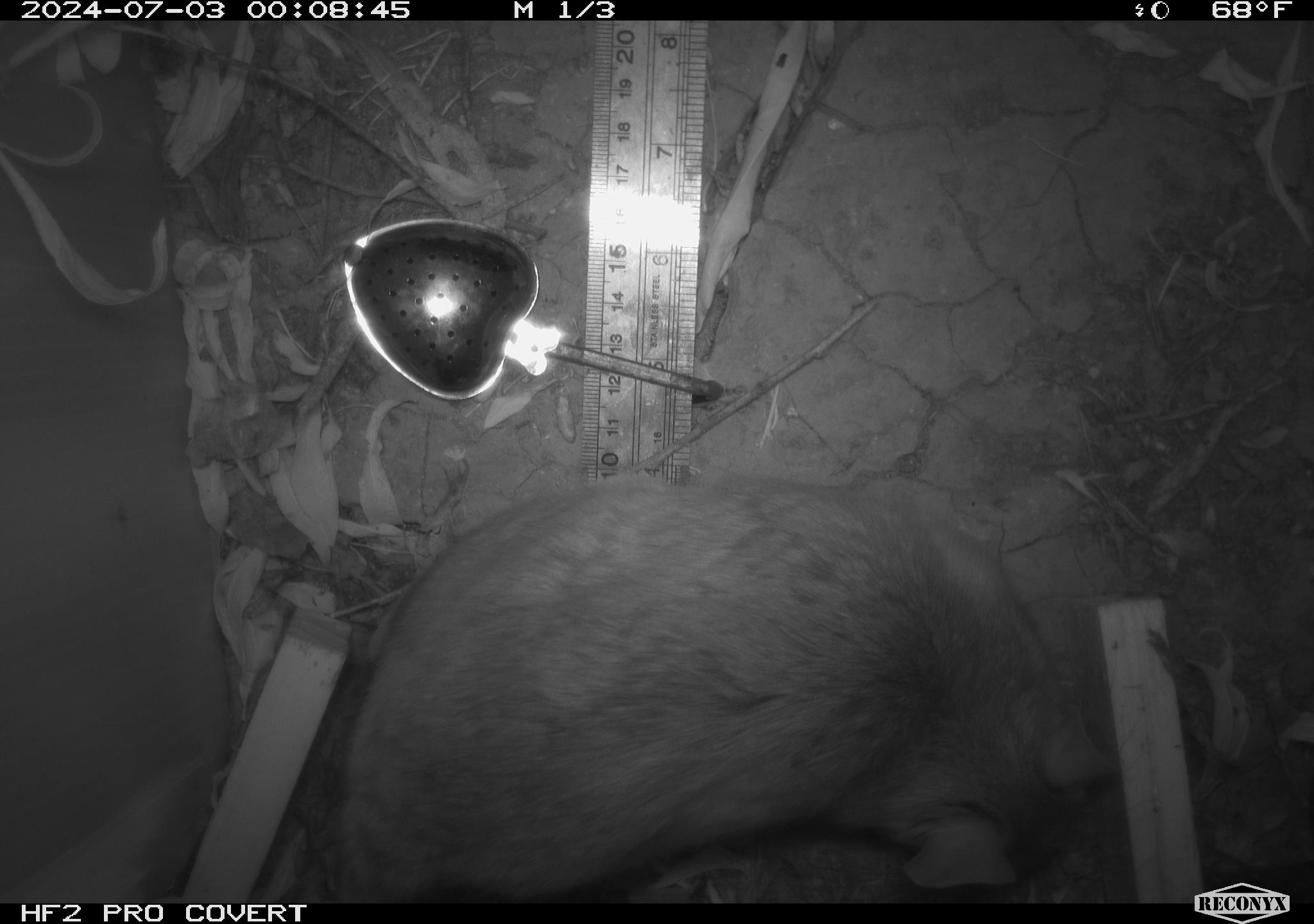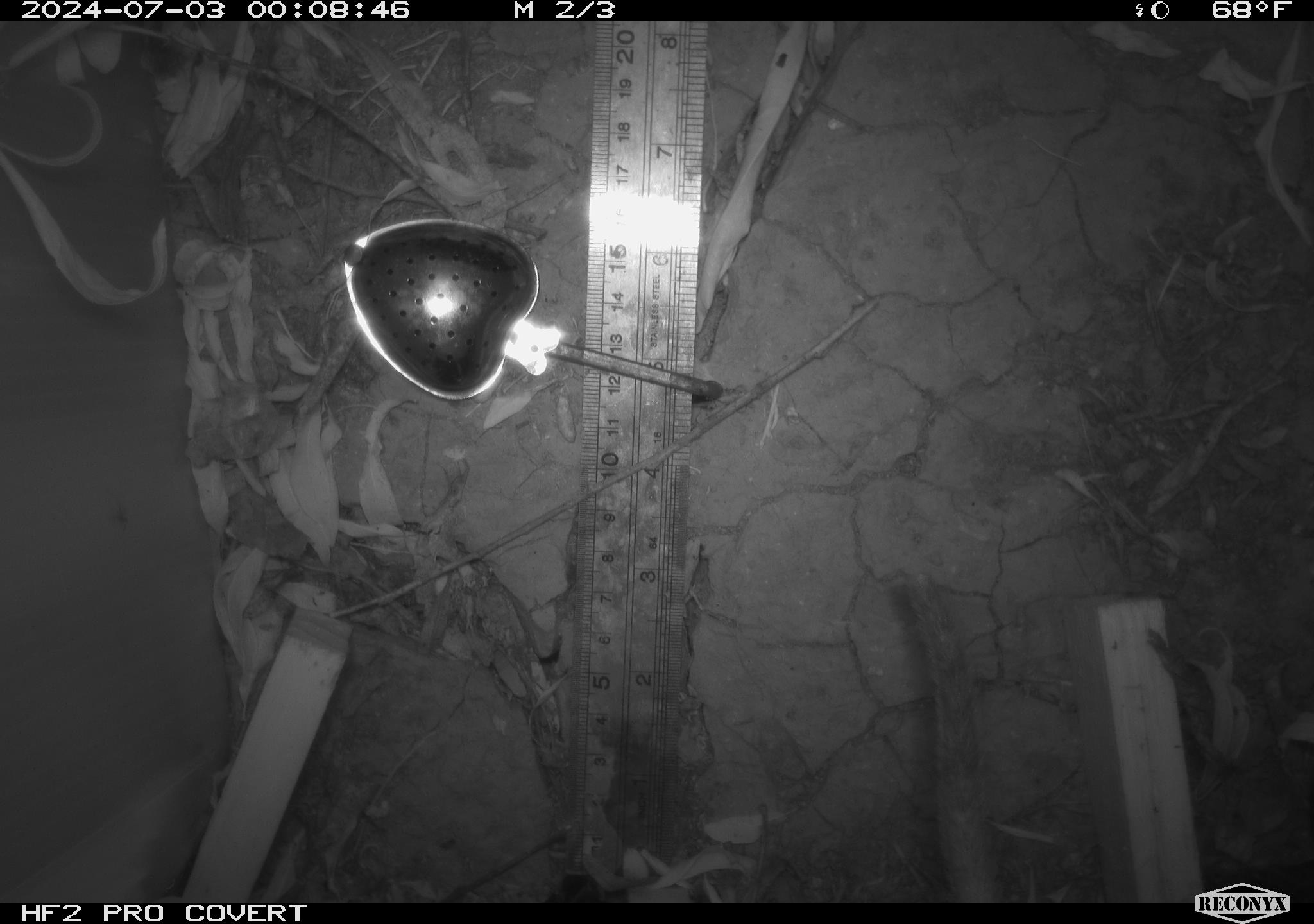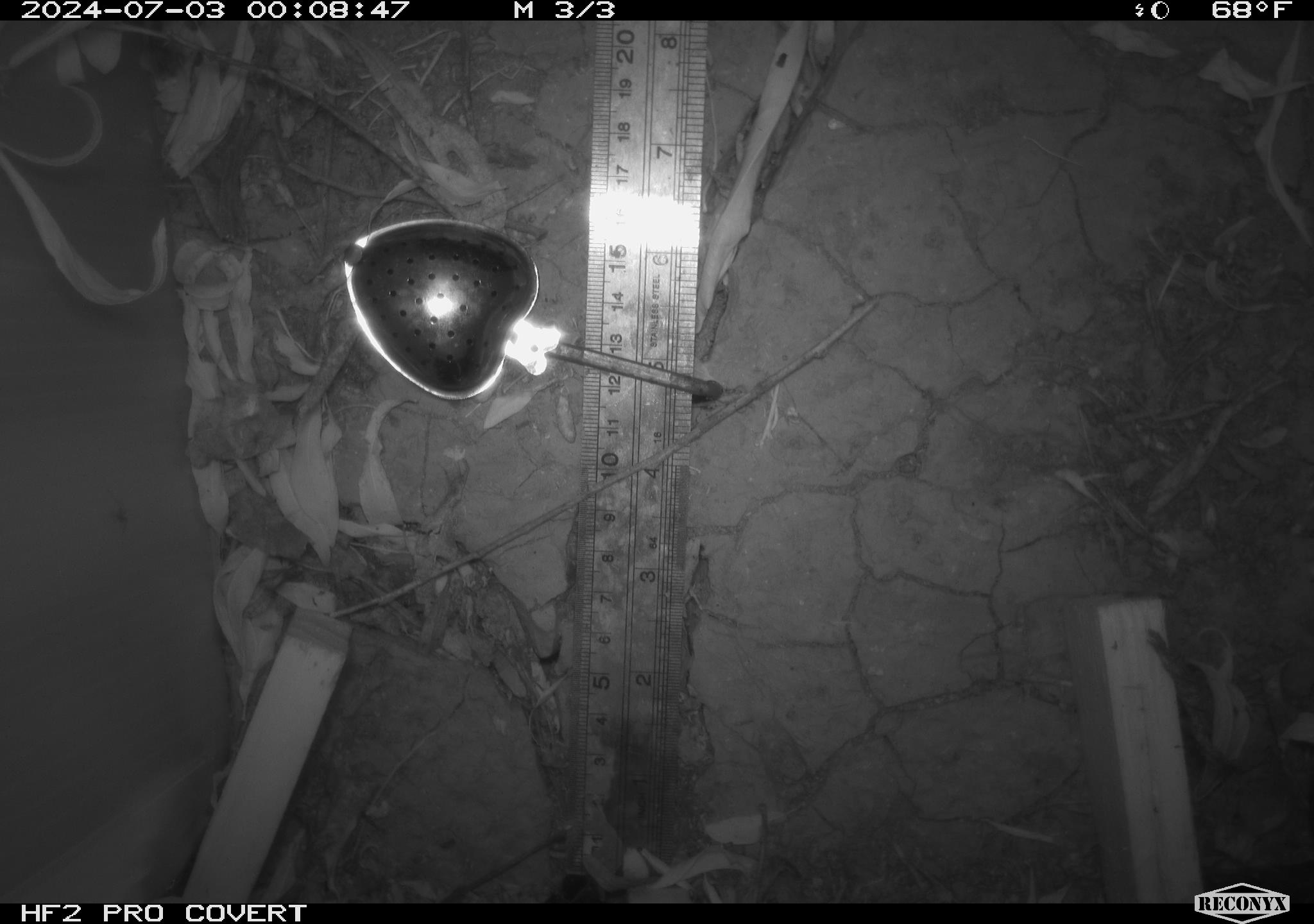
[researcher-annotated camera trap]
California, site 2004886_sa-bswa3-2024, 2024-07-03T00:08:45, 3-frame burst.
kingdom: Animalia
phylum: Chordata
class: Mammalia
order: Rodentia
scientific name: Rodentia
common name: woodrat or rat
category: woodrat or rat species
Woodrat or rat species (woodrat or rat) (Rodentia).